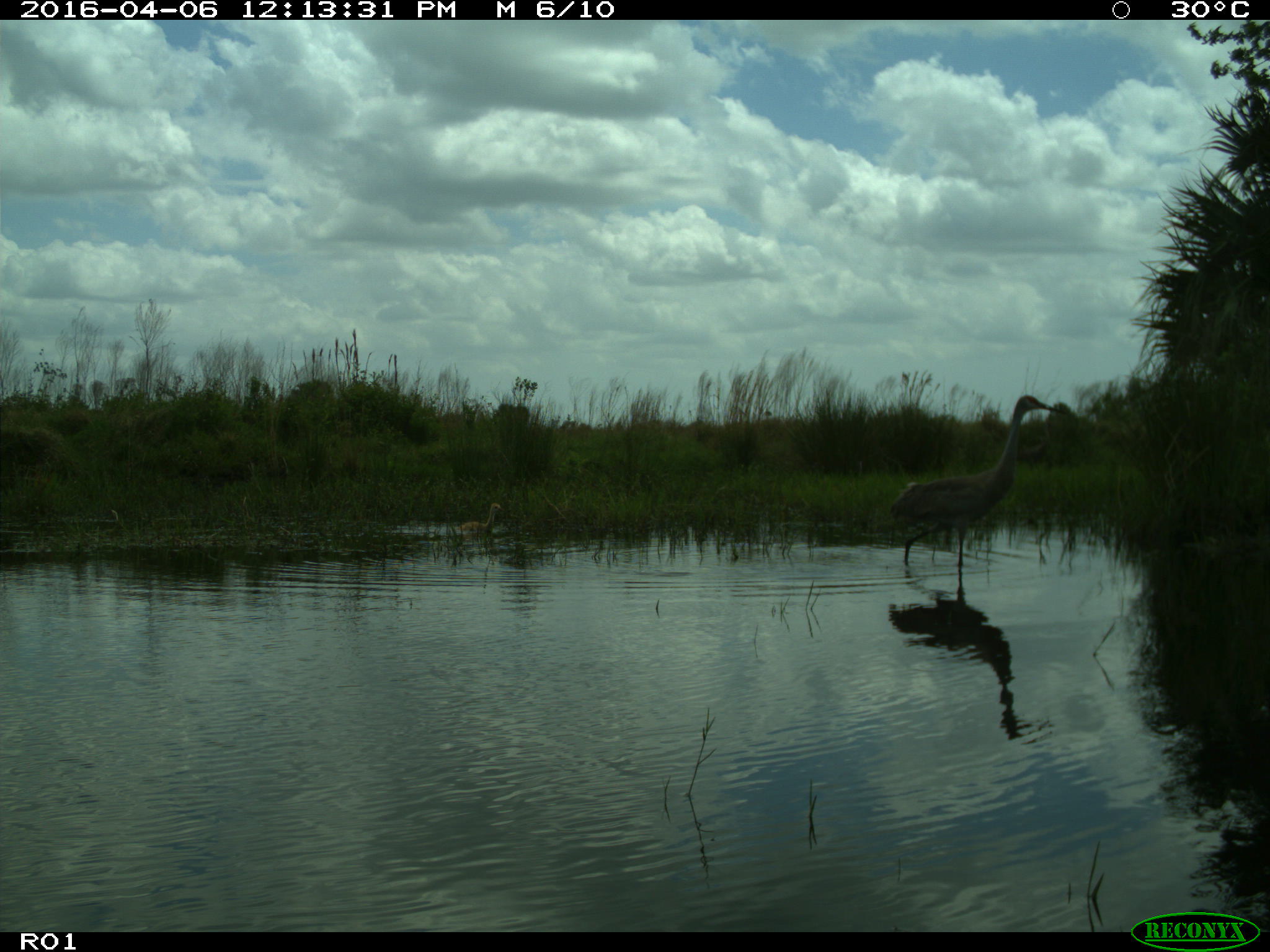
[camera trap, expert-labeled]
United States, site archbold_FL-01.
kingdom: Animalia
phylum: Chordata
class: Aves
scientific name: Aves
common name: birds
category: unidentified bird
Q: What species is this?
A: Unidentified bird (birds) (Aves).